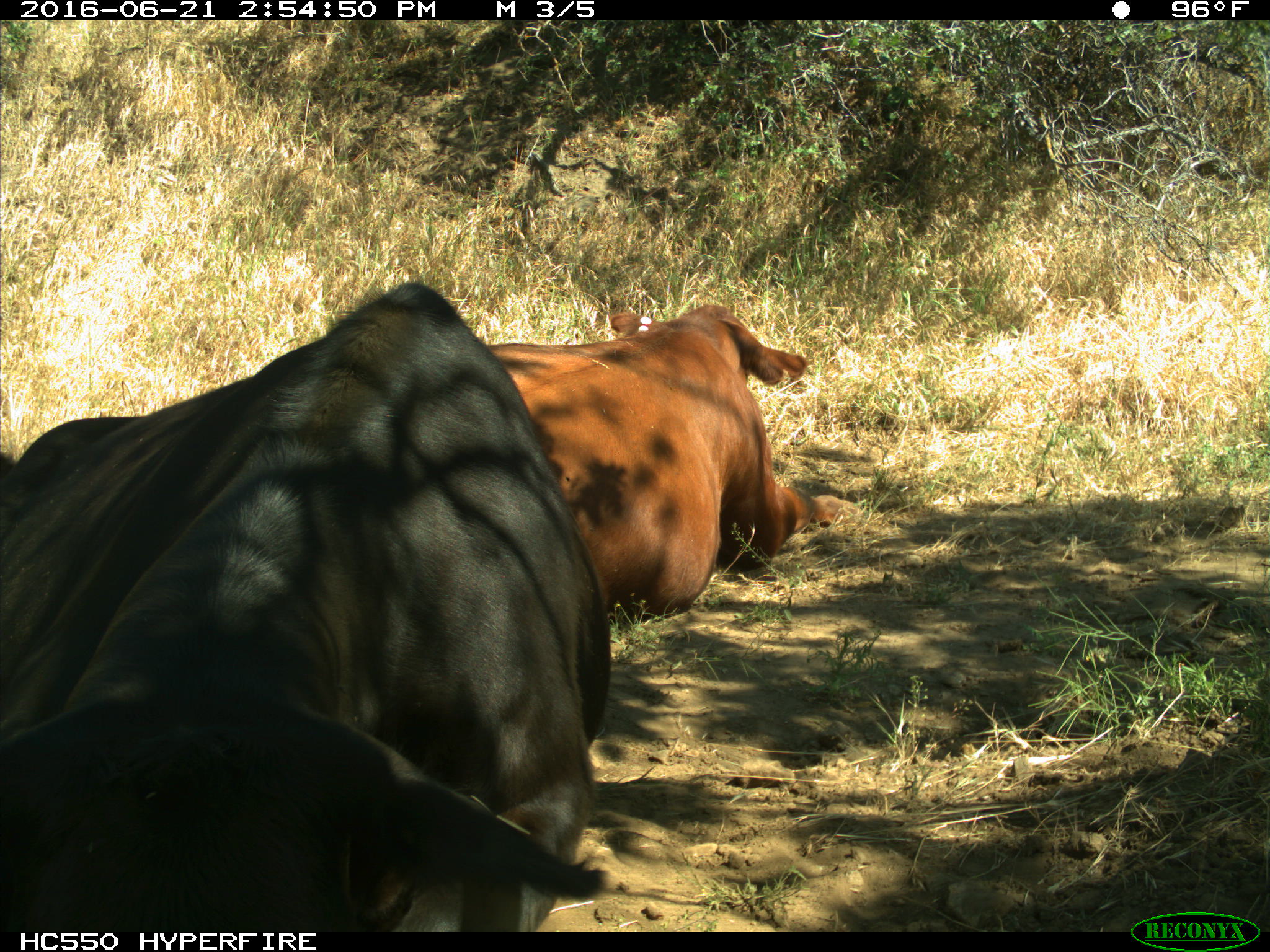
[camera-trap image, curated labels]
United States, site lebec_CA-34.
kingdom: Animalia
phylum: Chordata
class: Mammalia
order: Artiodactyla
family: Bovidae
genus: Bos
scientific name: Bos taurus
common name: domestic cow